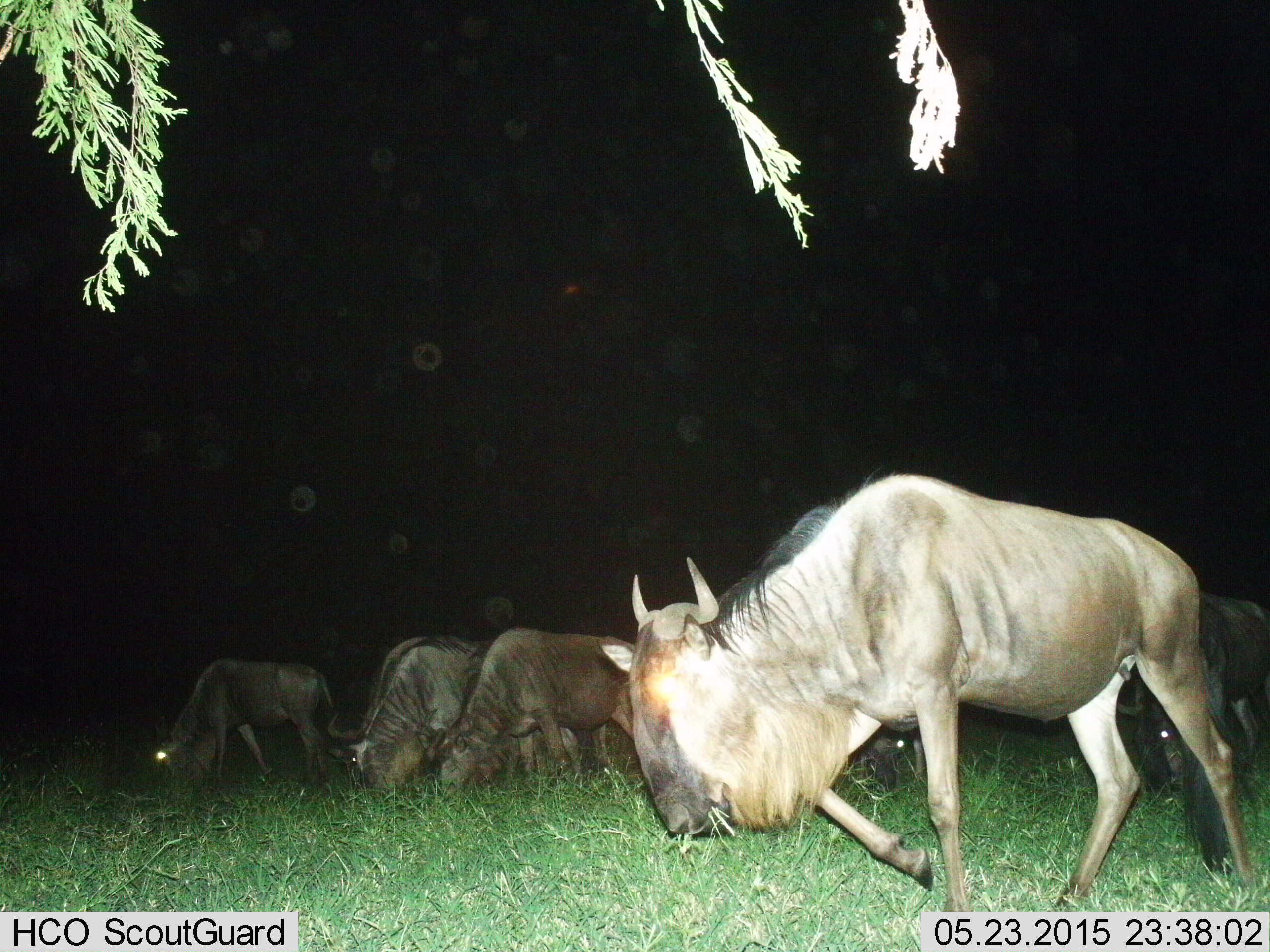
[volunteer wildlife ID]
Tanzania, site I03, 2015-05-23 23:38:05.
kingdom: Animalia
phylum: Chordata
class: Mammalia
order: Artiodactyla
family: Bovidae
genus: Connochaetes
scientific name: Connochaetes taurinus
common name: blue wildebeest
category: wildebeest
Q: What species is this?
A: Wildebeest (blue wildebeest) (Connochaetes taurinus).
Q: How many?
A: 6.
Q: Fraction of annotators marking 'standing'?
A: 30%.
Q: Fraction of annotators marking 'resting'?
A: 10%.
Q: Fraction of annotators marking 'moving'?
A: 50%.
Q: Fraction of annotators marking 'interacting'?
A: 0%.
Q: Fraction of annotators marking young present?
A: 0%.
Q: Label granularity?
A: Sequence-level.